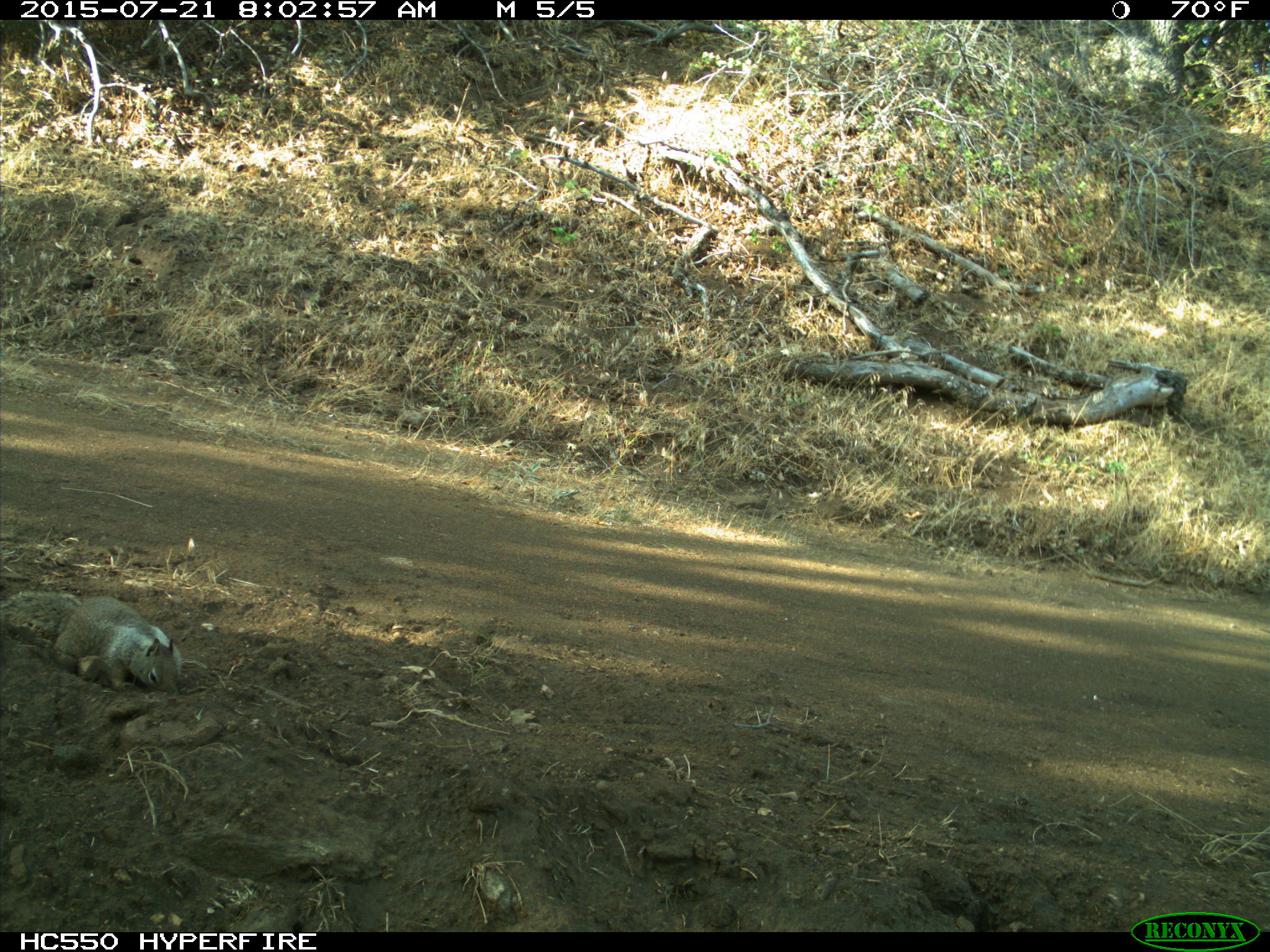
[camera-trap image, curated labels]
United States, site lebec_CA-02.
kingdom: Animalia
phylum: Chordata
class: Mammalia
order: Rodentia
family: Sciuridae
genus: Otospermophilus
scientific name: Otospermophilus beecheyi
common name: california ground squirrel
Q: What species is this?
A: Otospermophilus beecheyi (california ground squirrel).